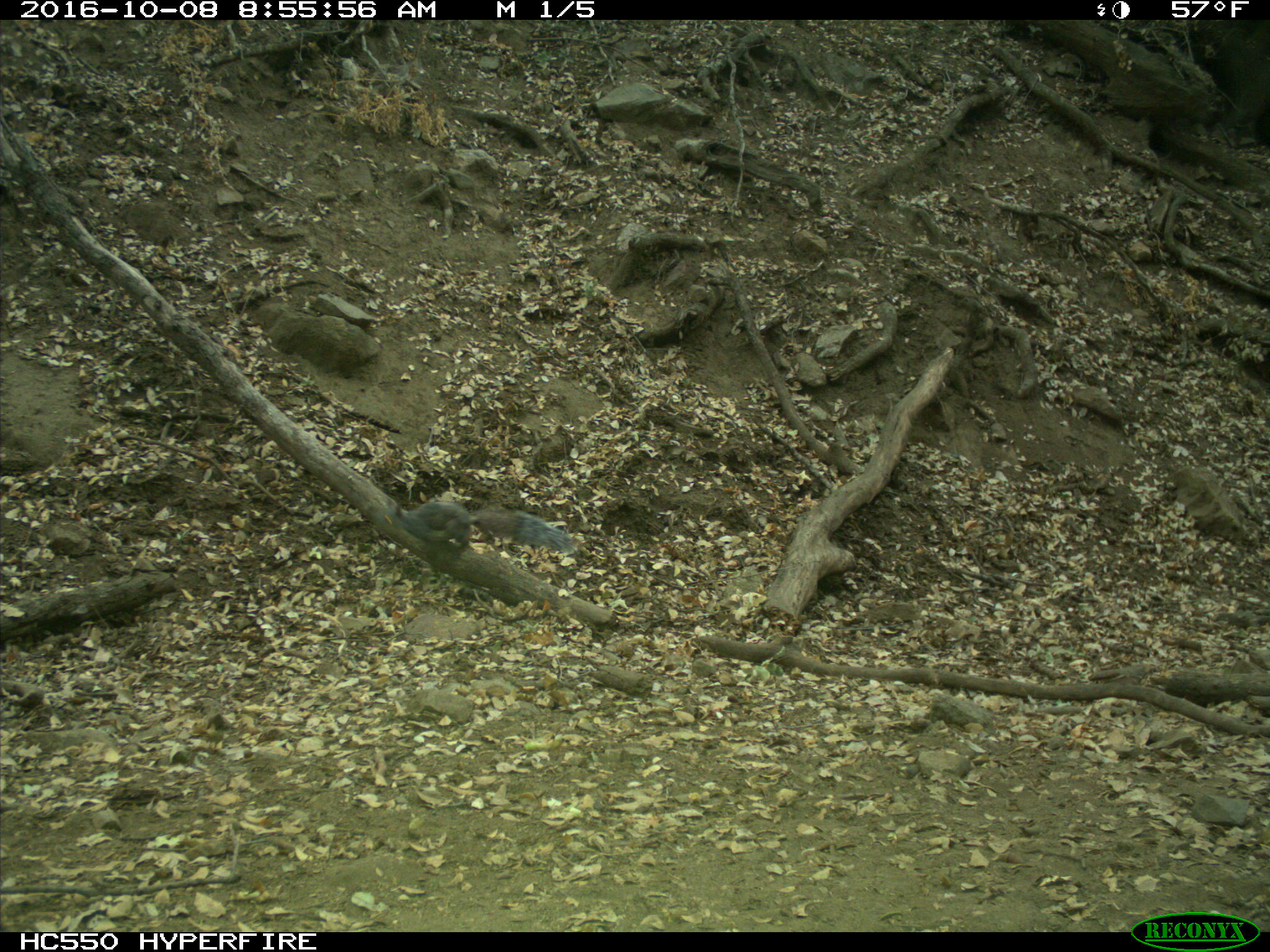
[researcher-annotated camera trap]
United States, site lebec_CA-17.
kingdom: Animalia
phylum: Chordata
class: Mammalia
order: Rodentia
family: Sciuridae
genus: Sciurus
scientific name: Sciurus carolinensis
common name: eastern gray squirrel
Sciurus carolinensis (eastern gray squirrel).